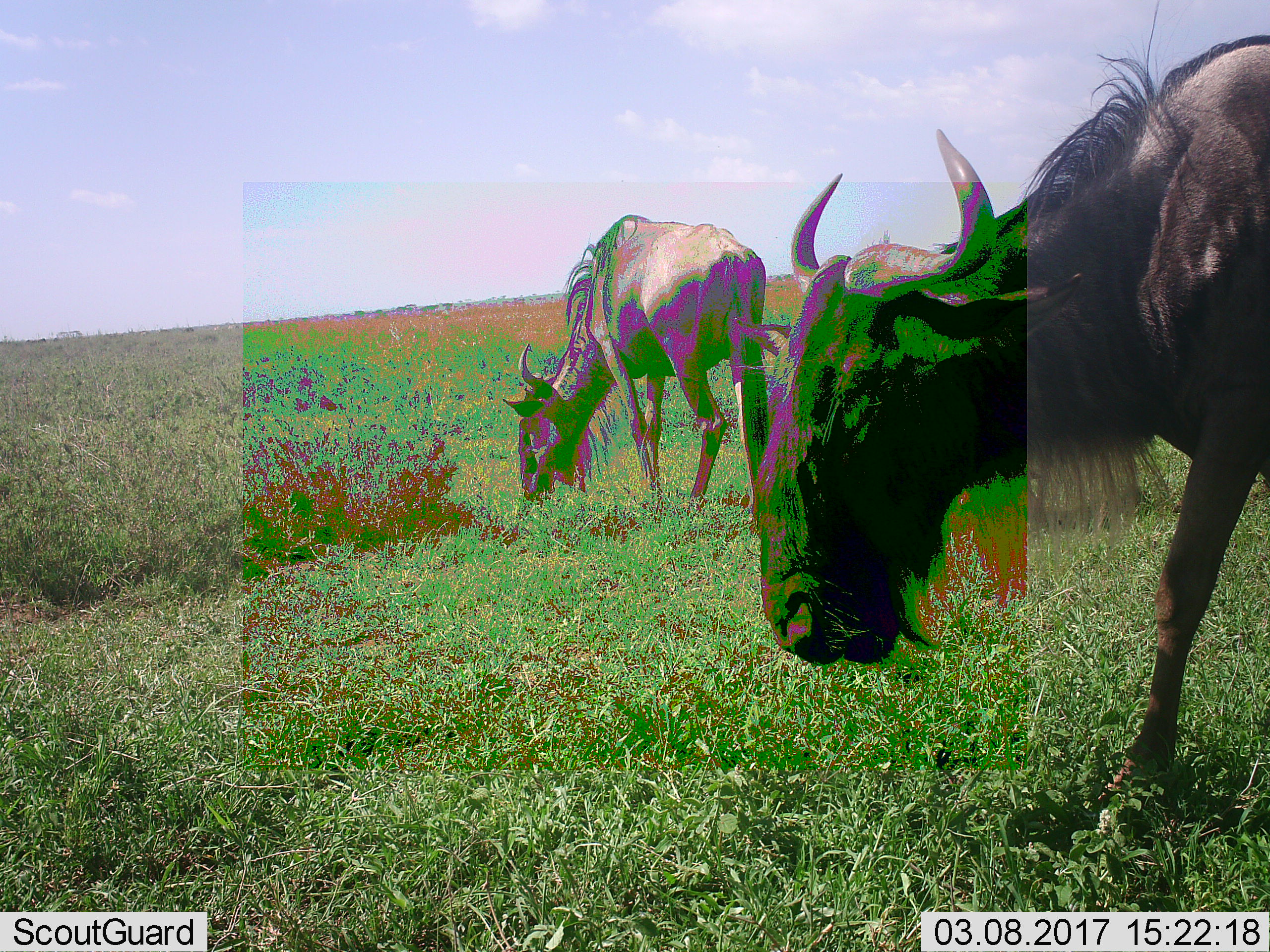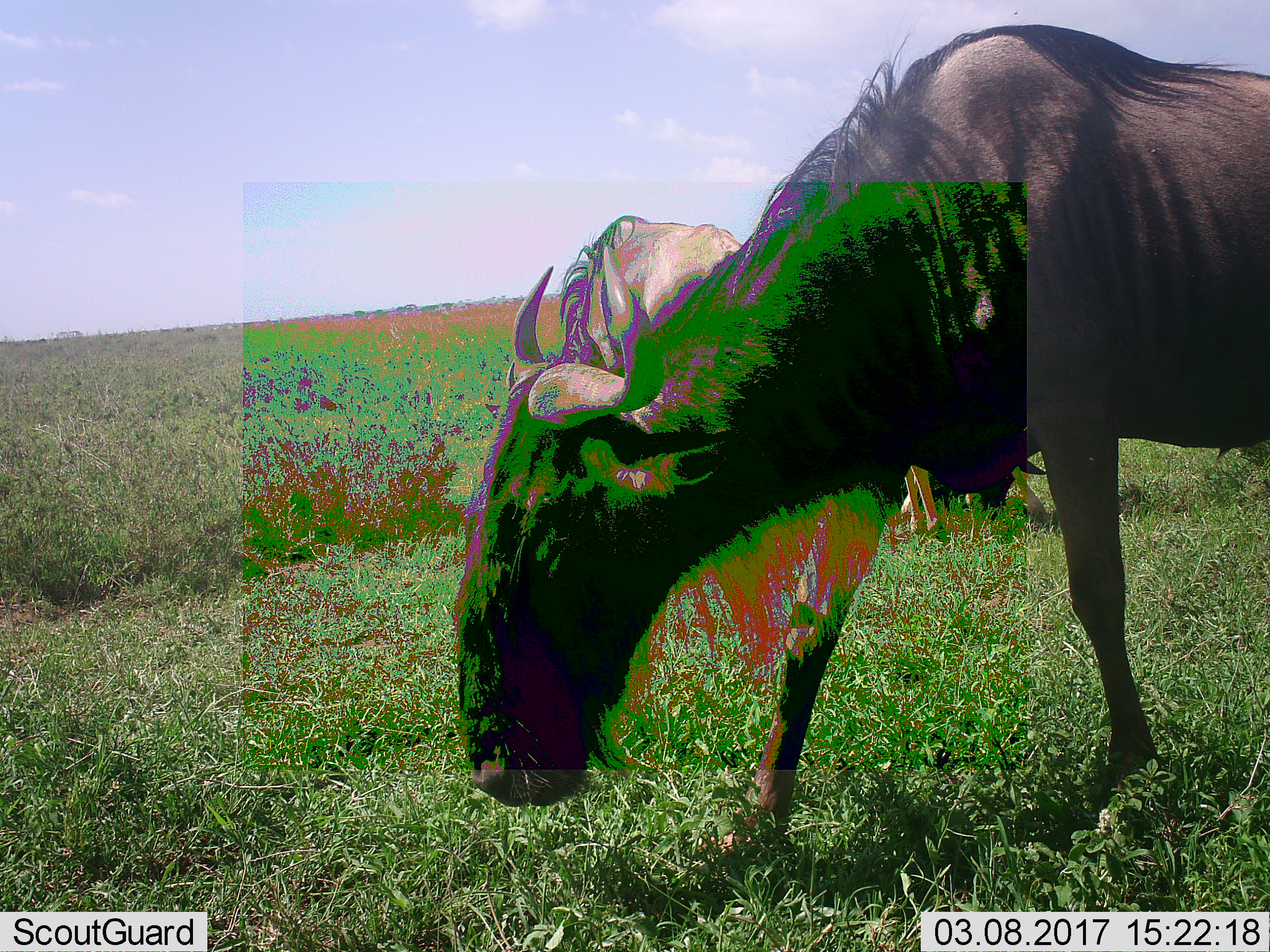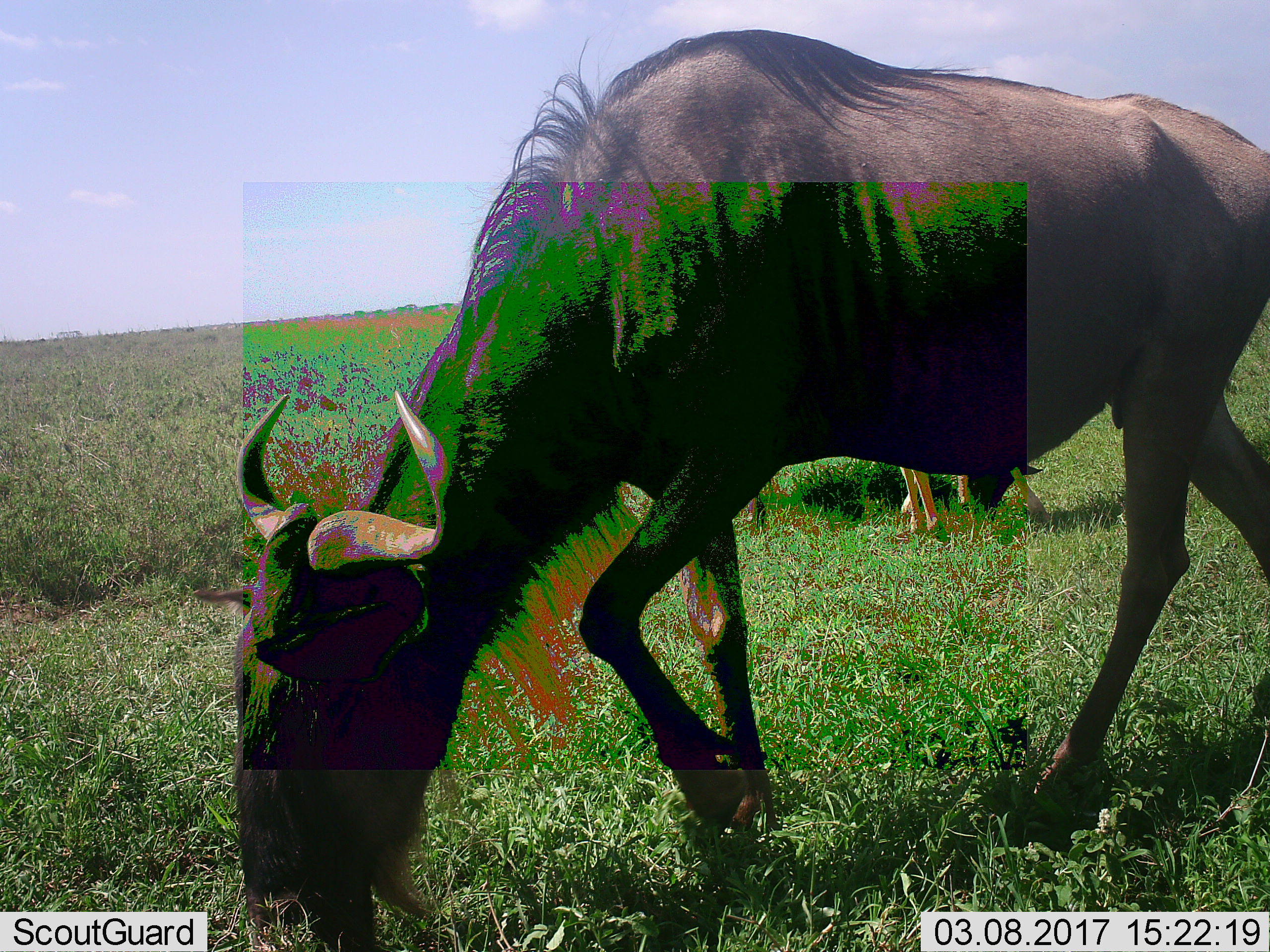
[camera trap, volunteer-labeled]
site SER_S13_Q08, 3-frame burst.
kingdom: Animalia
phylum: Chordata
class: Mammalia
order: Artiodactyla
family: Bovidae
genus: Connochaetes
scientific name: Connochaetes taurinus taurinus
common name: blue wildebeest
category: wildebeestblue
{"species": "wildebeestblue (blue wildebeest) (Connochaetes taurinus taurinus)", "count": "2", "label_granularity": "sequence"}